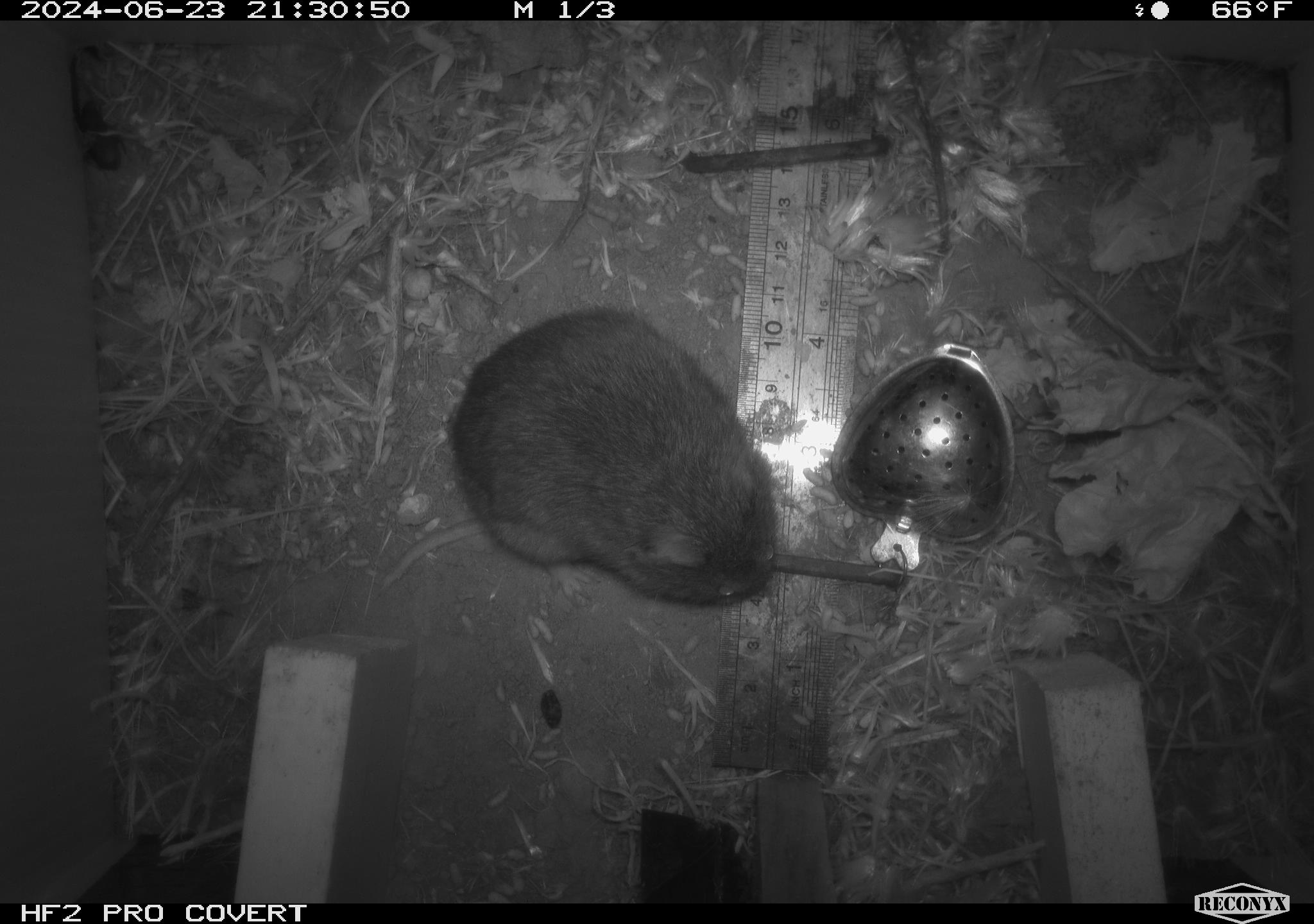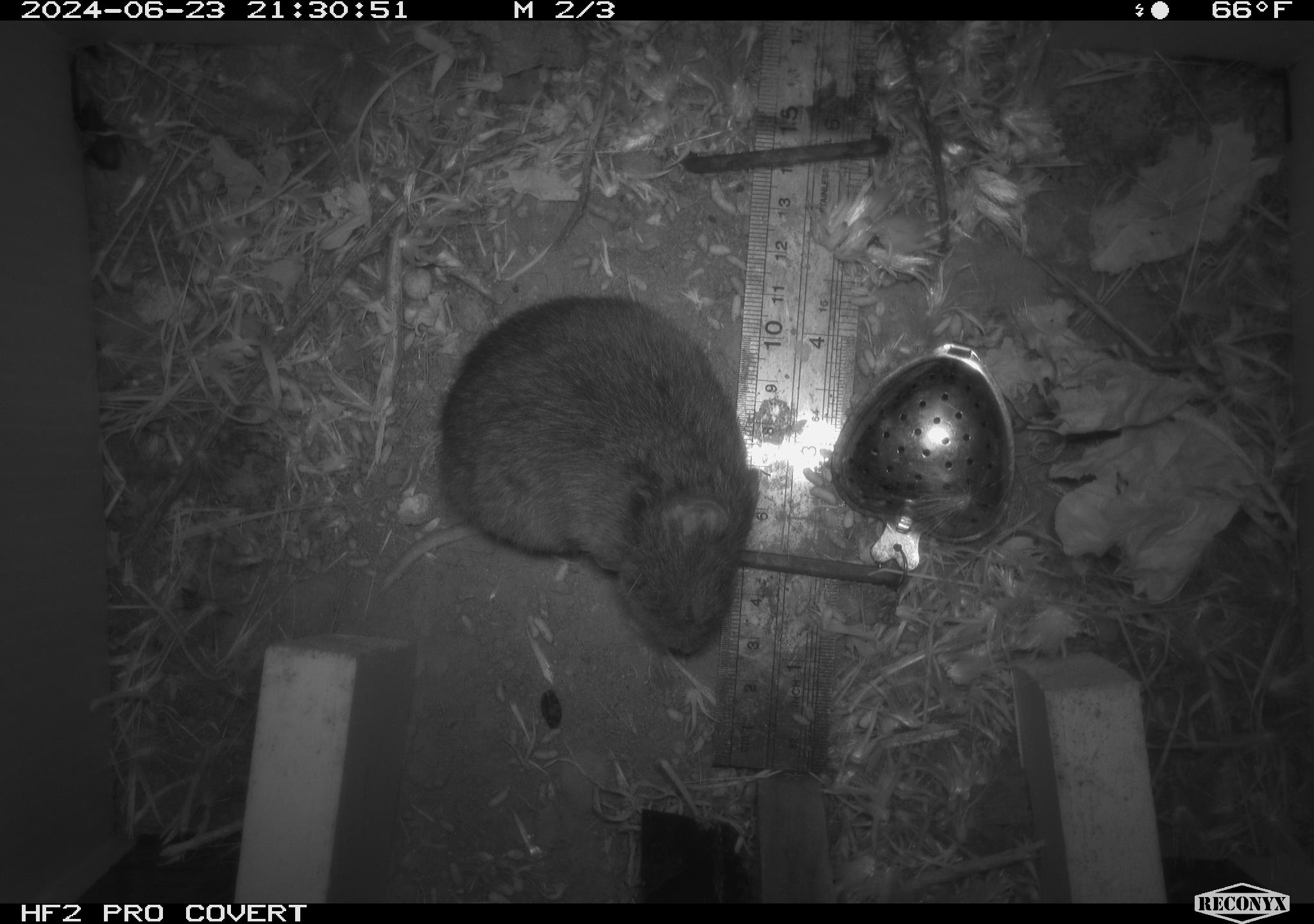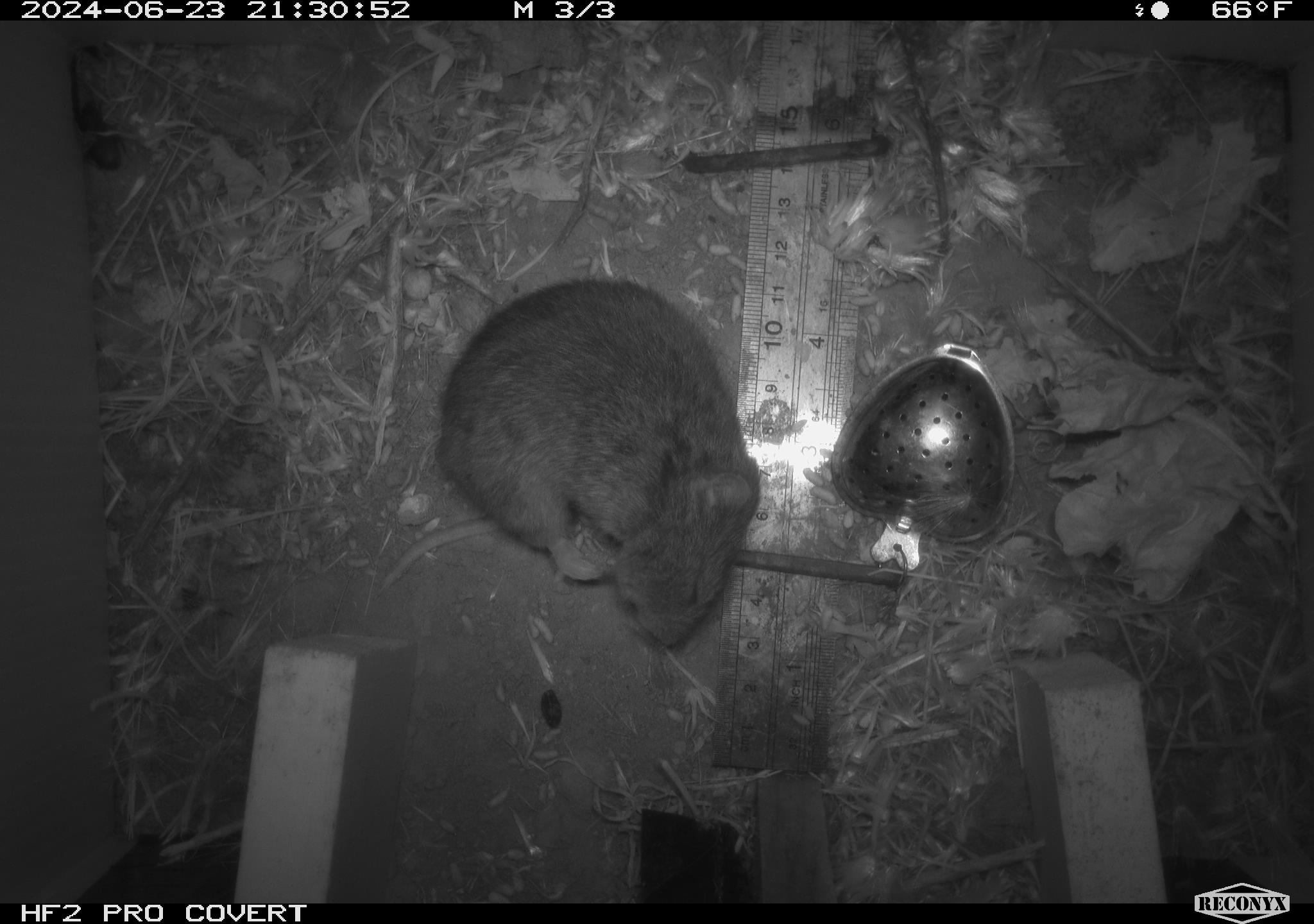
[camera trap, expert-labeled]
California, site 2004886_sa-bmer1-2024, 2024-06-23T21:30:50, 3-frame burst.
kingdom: Animalia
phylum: Chordata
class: Mammalia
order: Rodentia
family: Cricetidae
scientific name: Cricetidae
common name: hamsters, voles, lemmings, and allies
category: cricetidae family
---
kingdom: Animalia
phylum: Arthropoda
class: Insecta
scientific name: Insecta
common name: insect